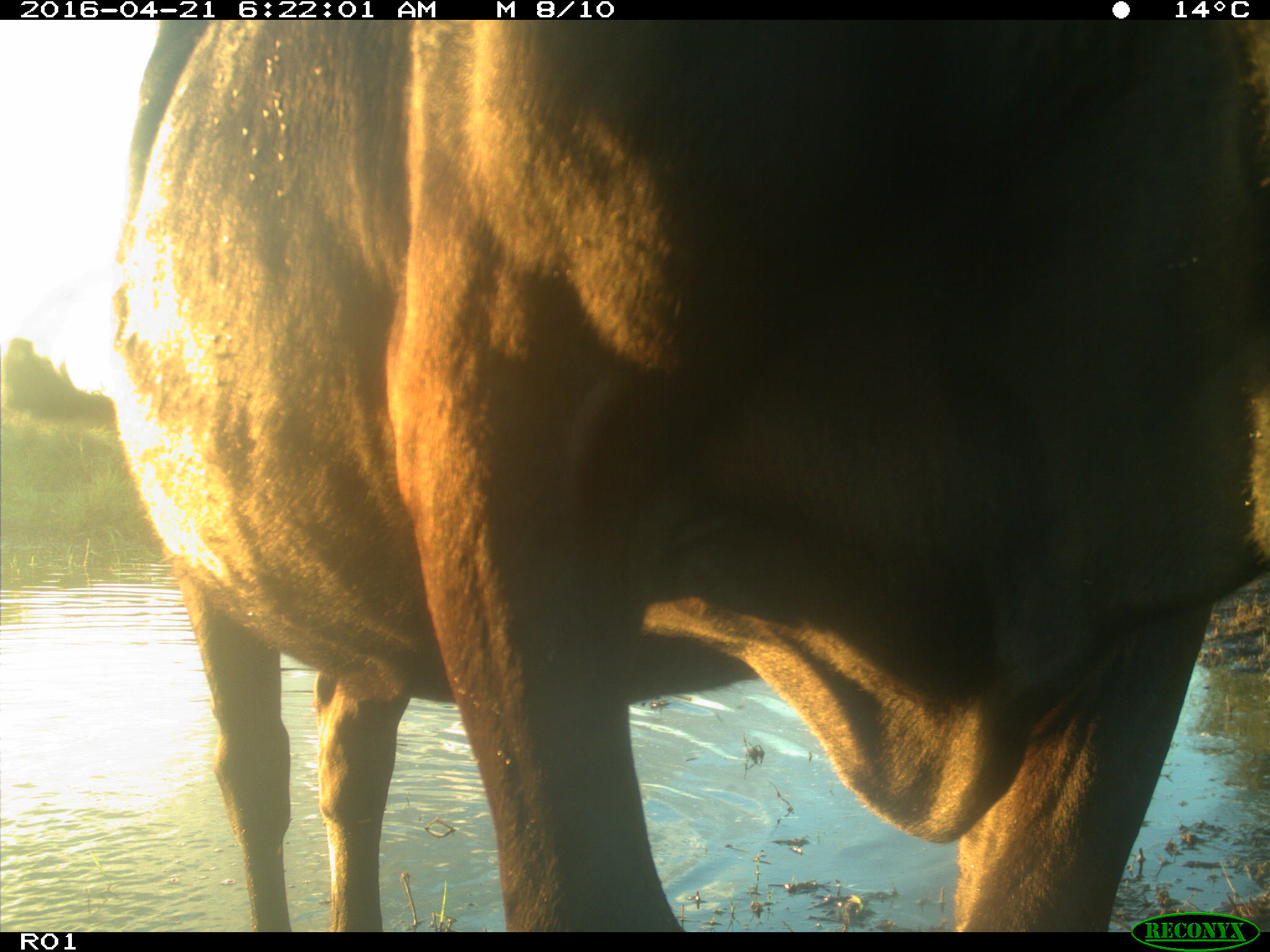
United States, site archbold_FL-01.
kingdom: Animalia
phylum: Chordata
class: Mammalia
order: Artiodactyla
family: Bovidae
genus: Bos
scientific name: Bos taurus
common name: domestic cow